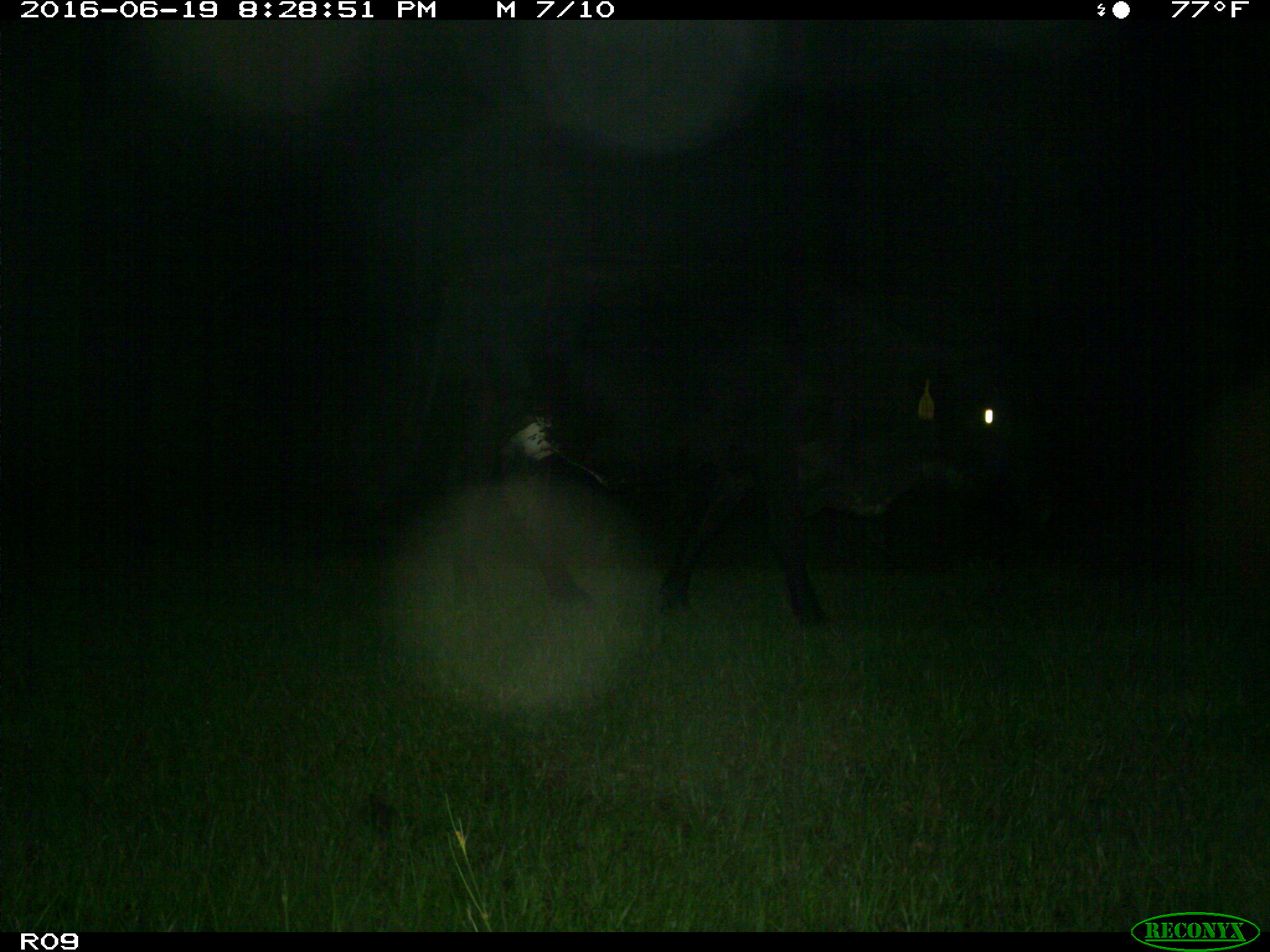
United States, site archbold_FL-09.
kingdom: Animalia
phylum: Chordata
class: Mammalia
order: Artiodactyla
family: Bovidae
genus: Bos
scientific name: Bos taurus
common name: domestic cow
Bos taurus (domestic cow).